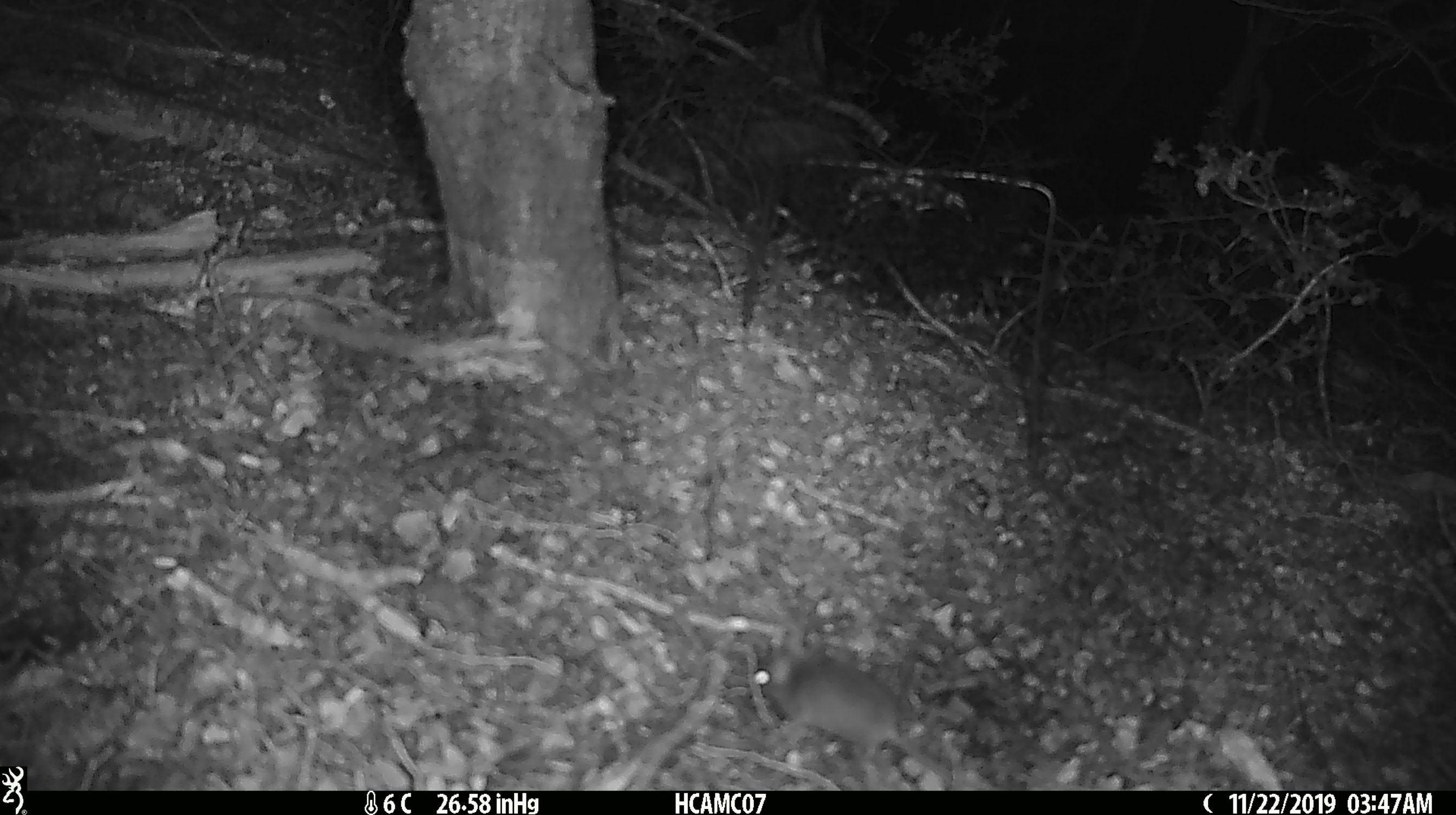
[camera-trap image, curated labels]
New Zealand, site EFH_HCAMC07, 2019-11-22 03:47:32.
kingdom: Animalia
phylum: Chordata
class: Mammalia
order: Rodentia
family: Muridae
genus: Mus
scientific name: Mus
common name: mouse